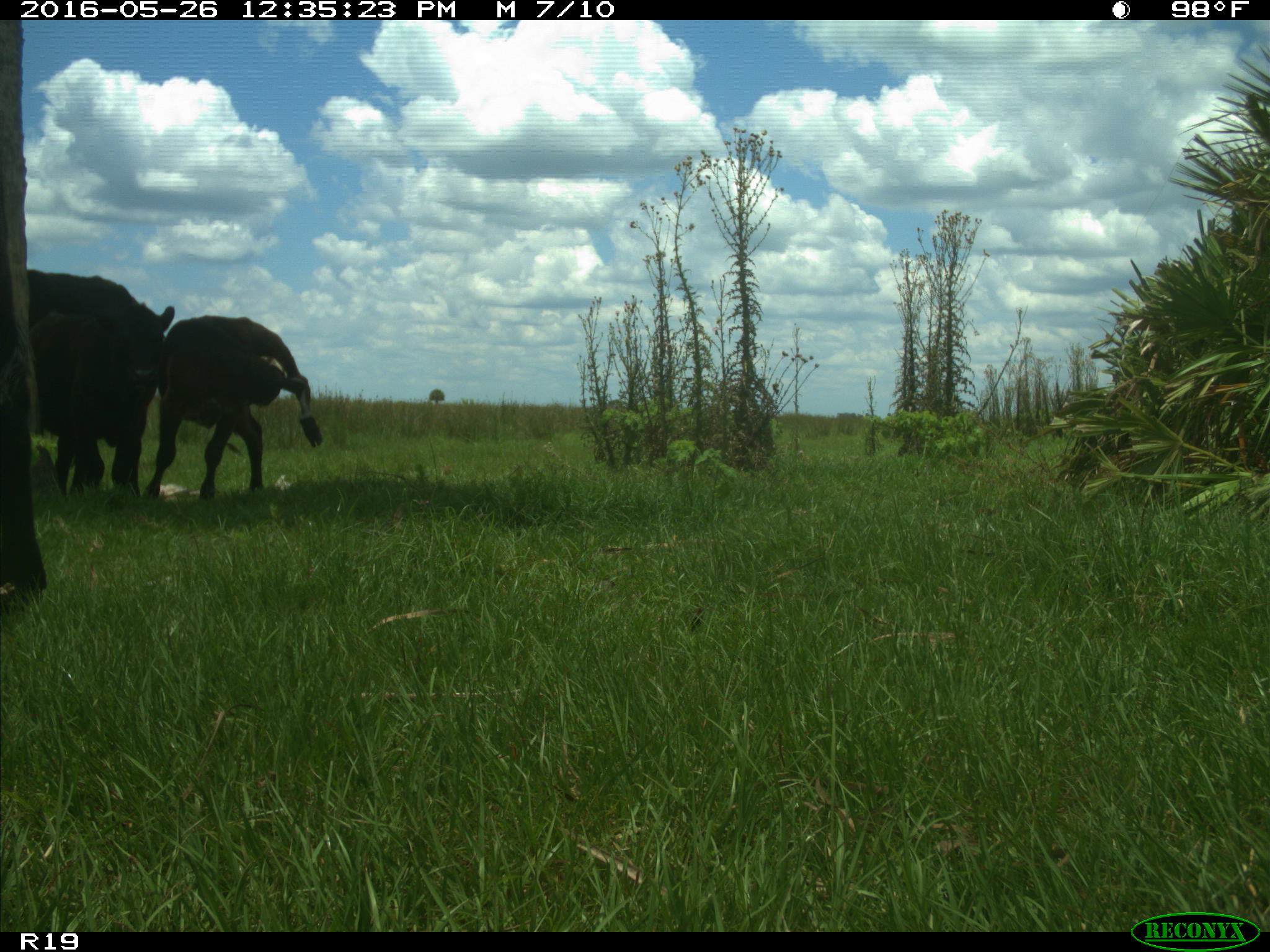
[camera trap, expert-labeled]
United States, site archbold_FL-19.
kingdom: Animalia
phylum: Chordata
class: Mammalia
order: Artiodactyla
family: Bovidae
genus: Bos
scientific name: Bos taurus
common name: domestic cow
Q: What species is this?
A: Bos taurus (domestic cow).